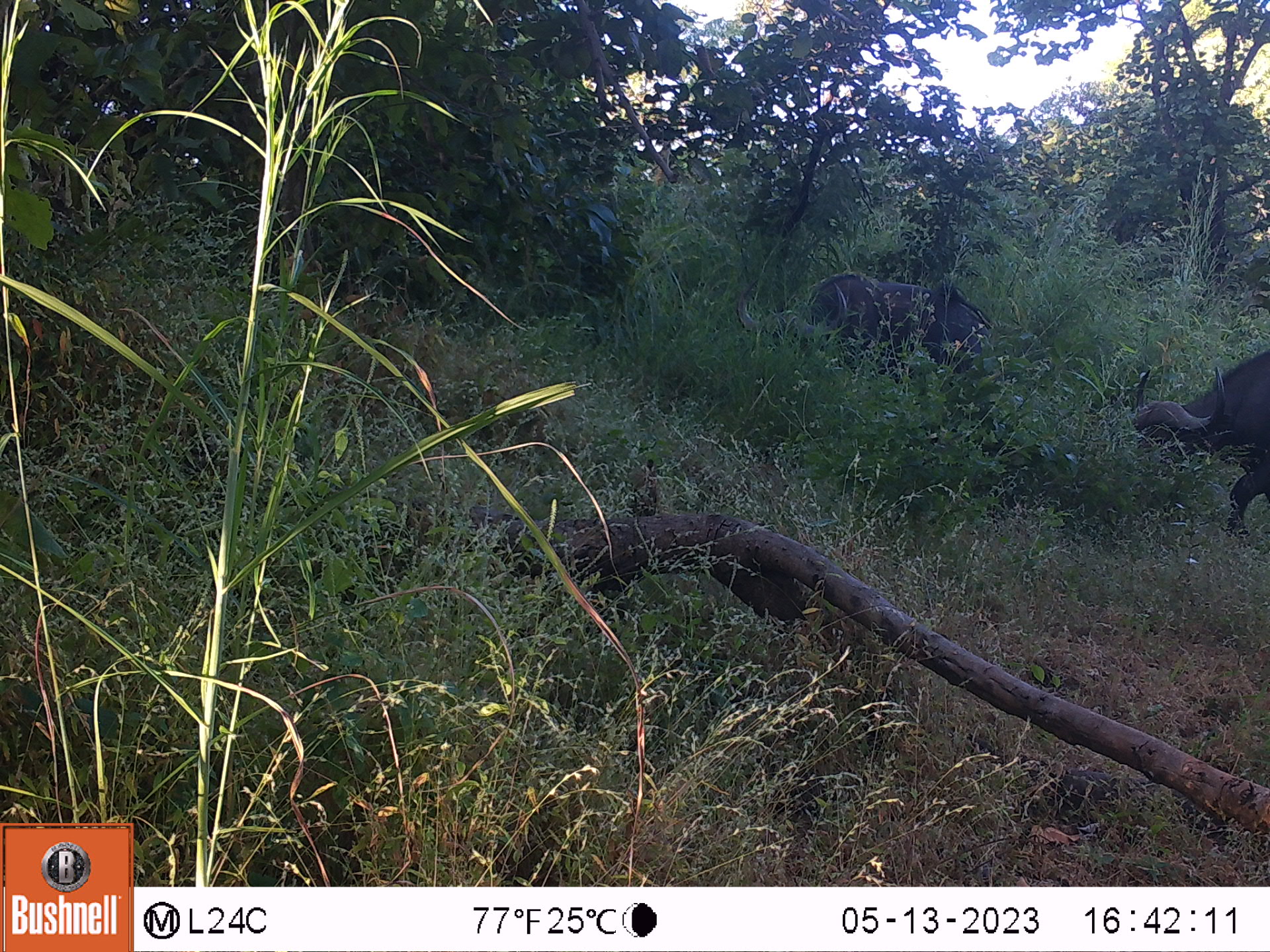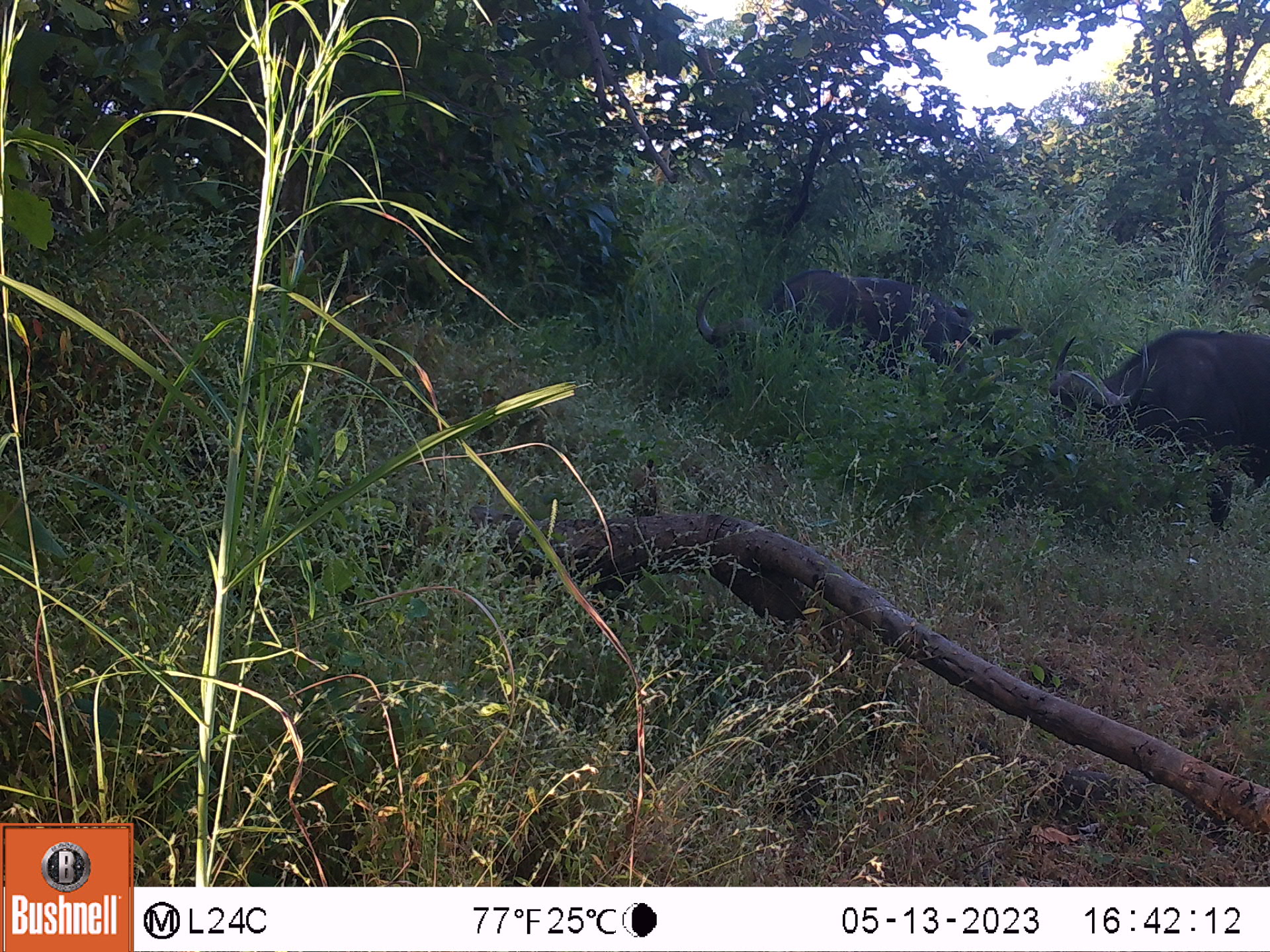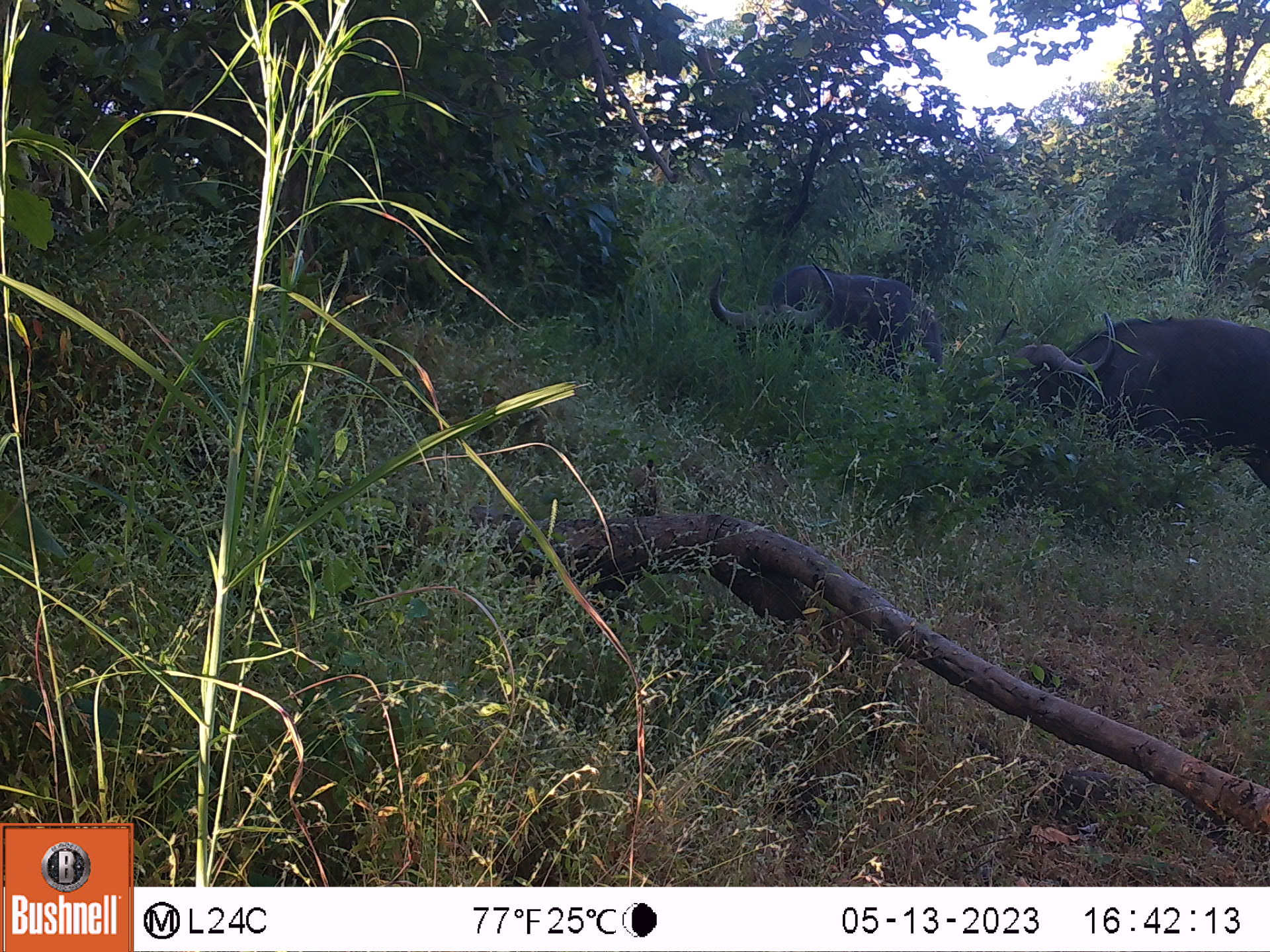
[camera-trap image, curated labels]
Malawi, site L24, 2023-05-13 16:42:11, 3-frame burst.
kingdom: Animalia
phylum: Chordata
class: Mammalia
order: Artiodactyla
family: Bovidae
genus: Syncerus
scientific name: Syncerus caffer caffer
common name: cape buffalo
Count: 2.